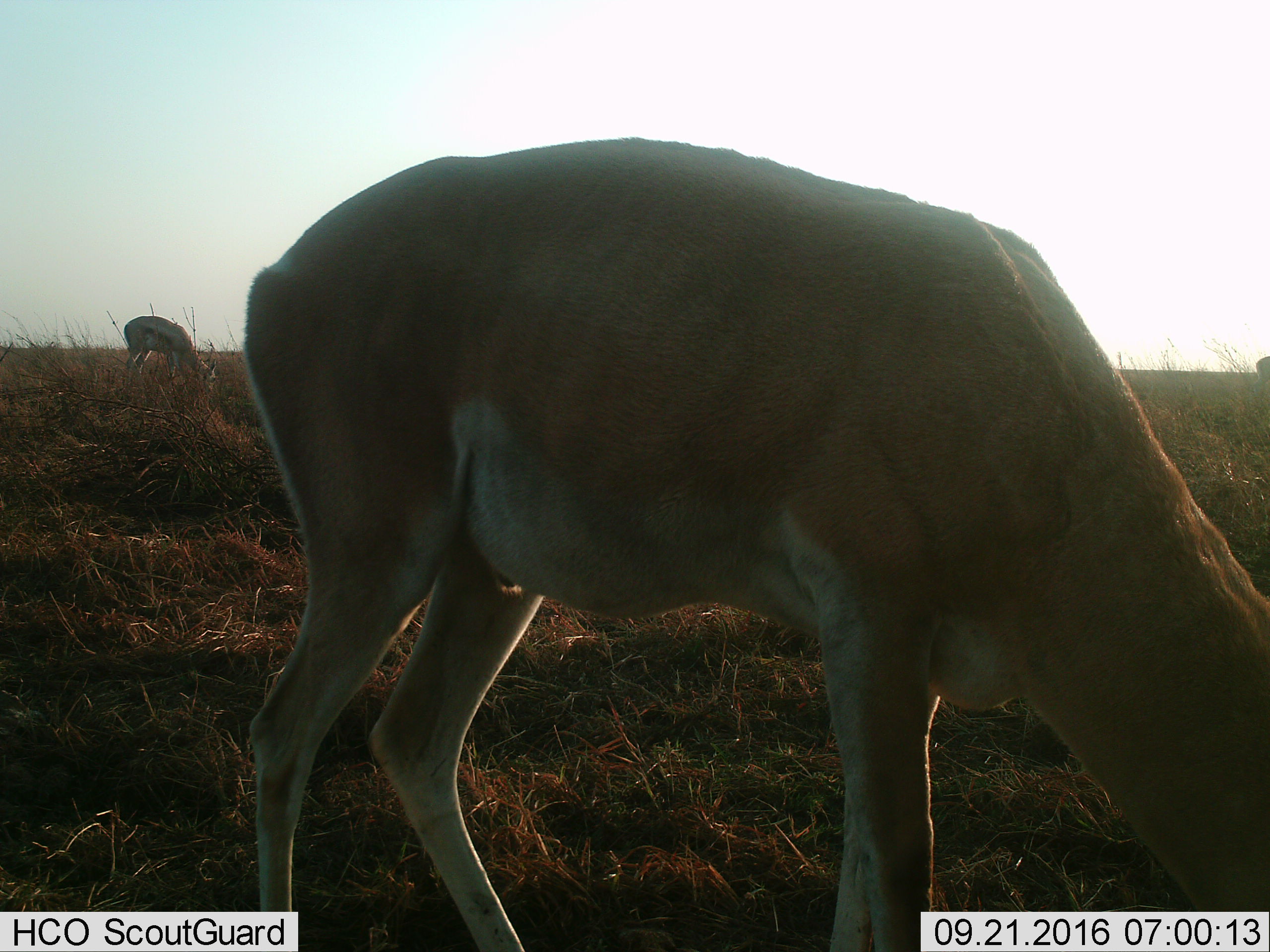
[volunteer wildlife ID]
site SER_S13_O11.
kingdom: Animalia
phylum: Chordata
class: Mammalia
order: Artiodactyla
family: Bovidae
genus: Nanger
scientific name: Nanger granti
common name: grant's gazelle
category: gazellegrants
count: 3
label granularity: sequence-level